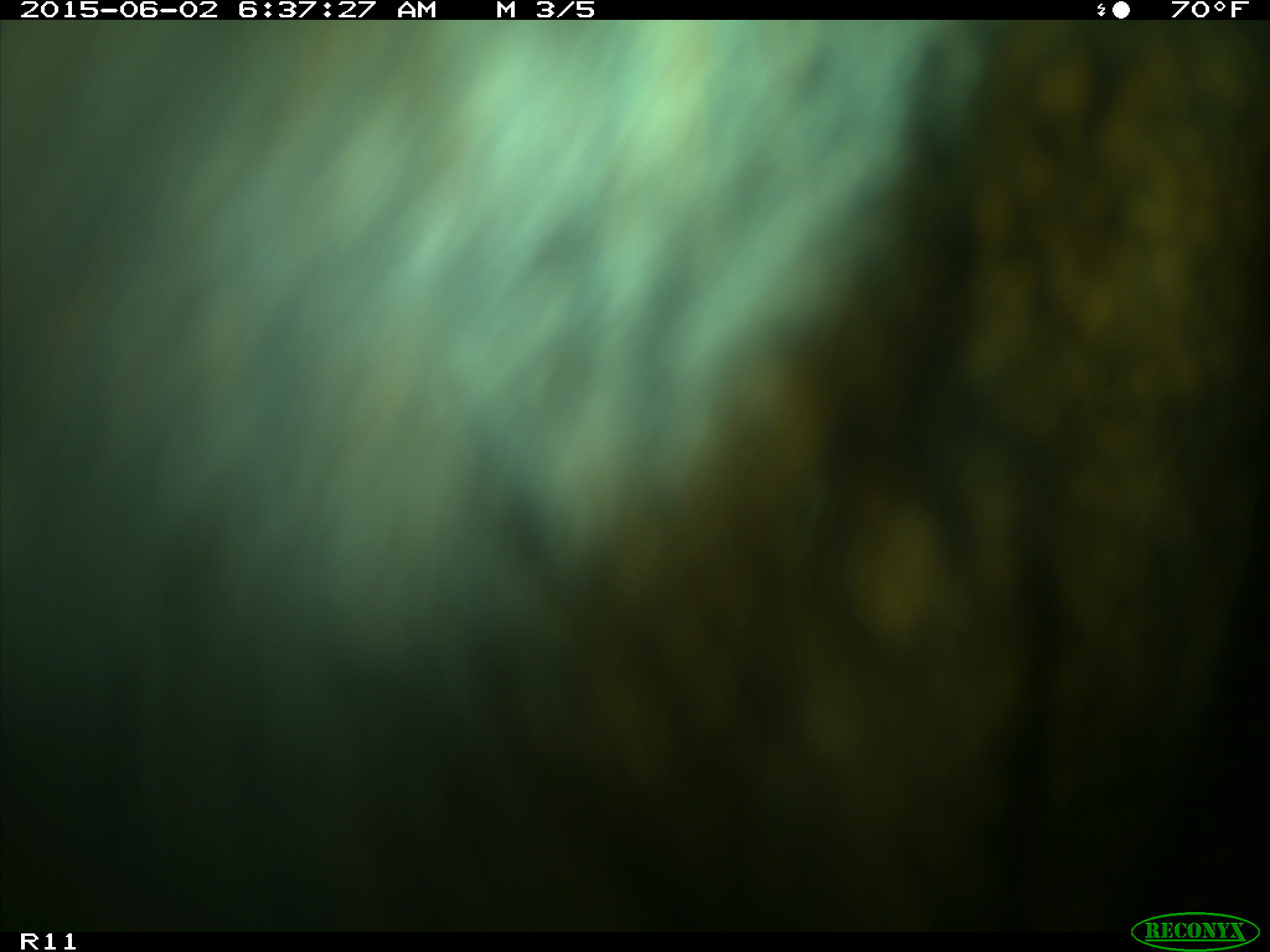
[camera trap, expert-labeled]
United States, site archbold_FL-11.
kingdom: Animalia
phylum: Chordata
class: Mammalia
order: Artiodactyla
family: Bovidae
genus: Bos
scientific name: Bos taurus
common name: domestic cow